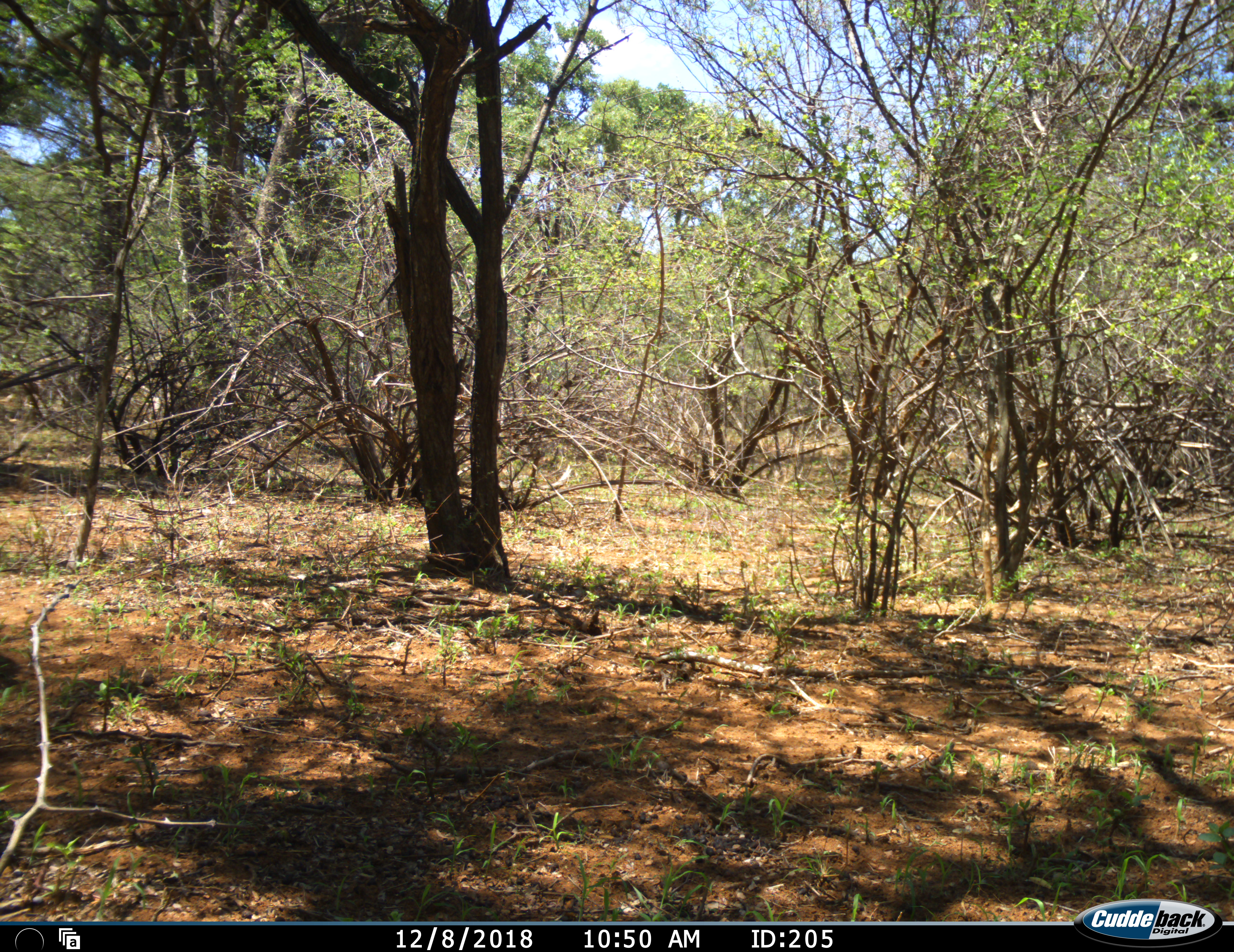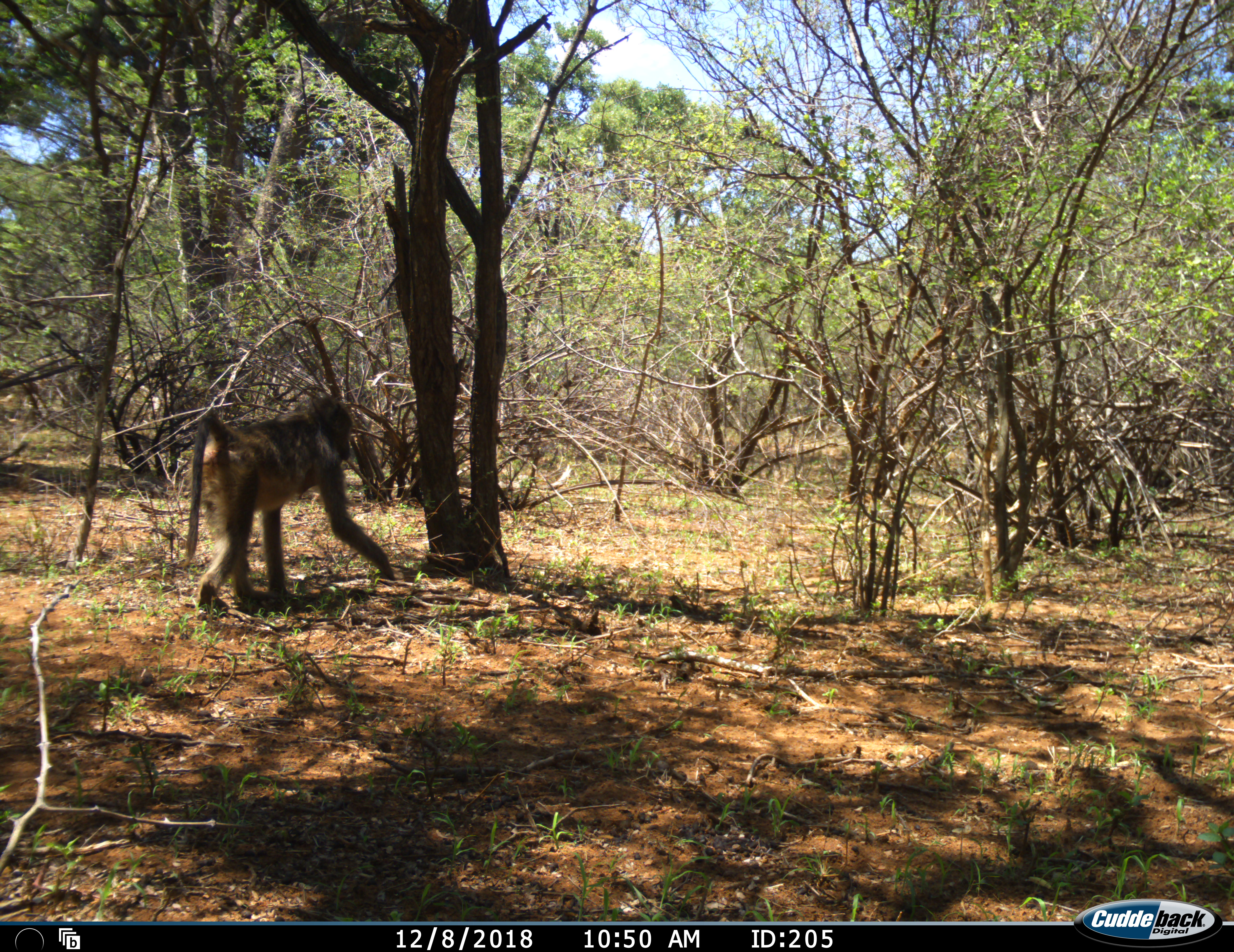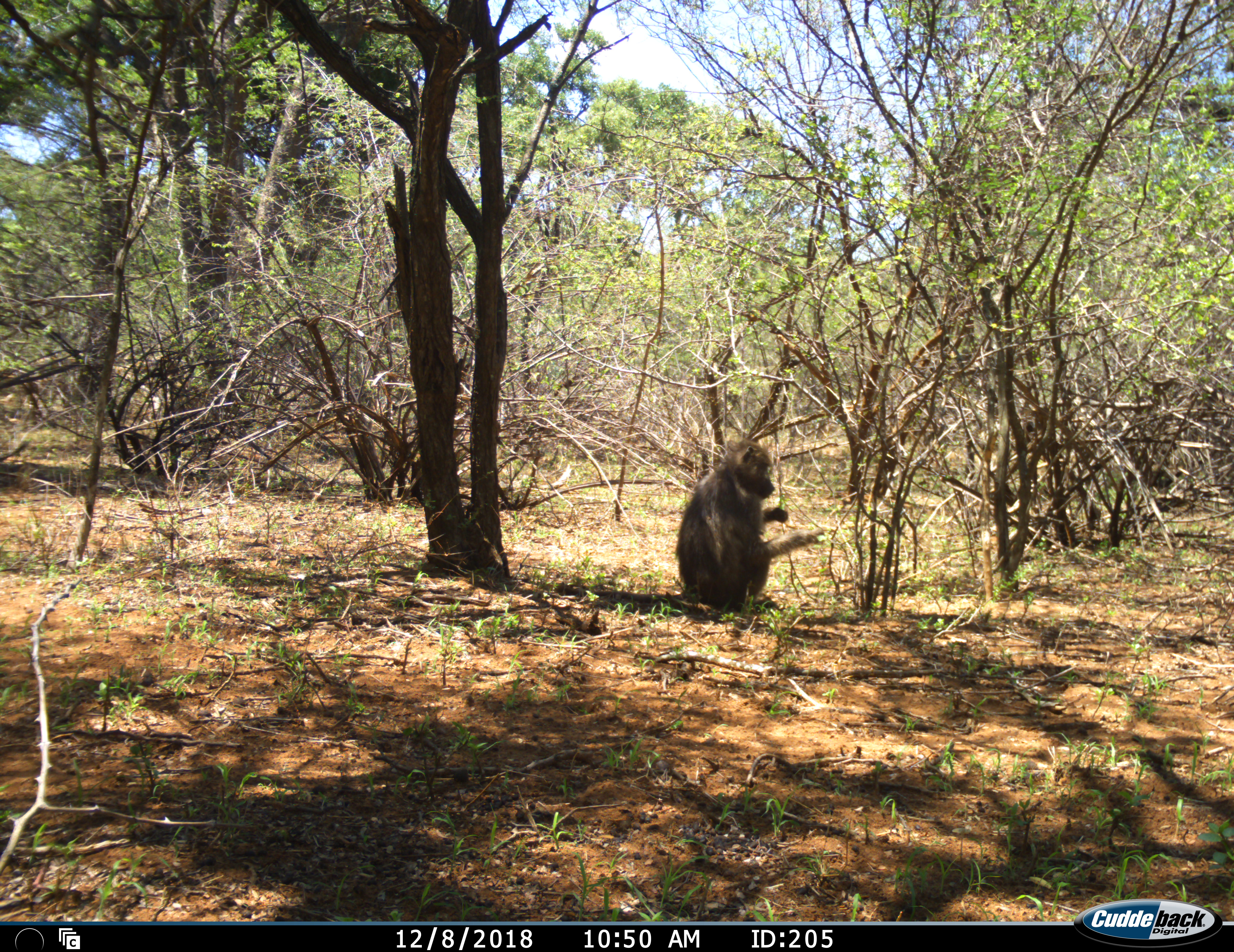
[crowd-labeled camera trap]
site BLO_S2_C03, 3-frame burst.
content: unidentified animal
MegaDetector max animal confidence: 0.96